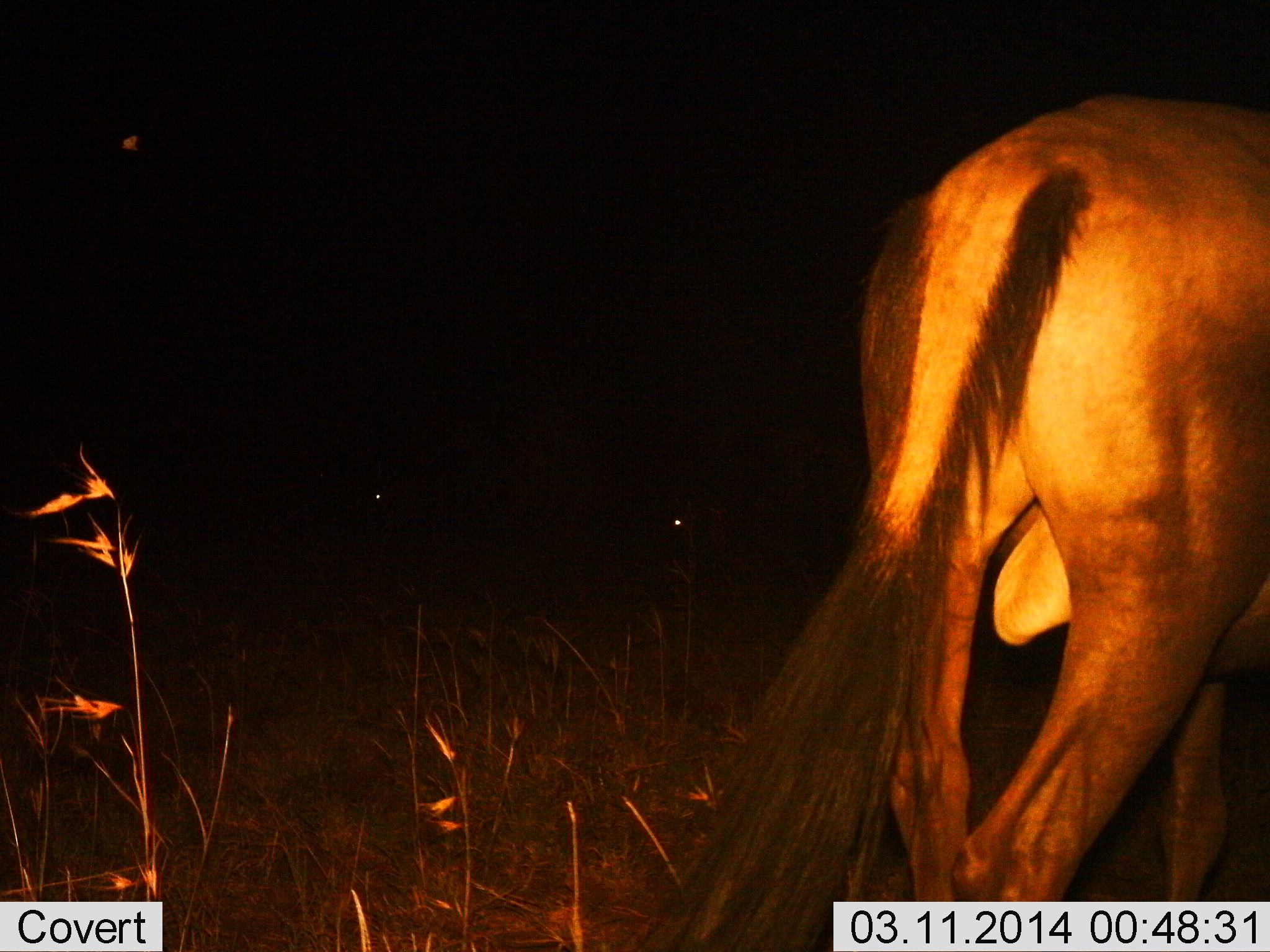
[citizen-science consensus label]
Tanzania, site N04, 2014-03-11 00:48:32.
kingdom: Animalia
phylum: Chordata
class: Mammalia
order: Artiodactyla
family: Bovidae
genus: Connochaetes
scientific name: Connochaetes taurinus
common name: blue wildebeest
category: wildebeest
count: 1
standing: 70%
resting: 10%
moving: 30%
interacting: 0%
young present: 0%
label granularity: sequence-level